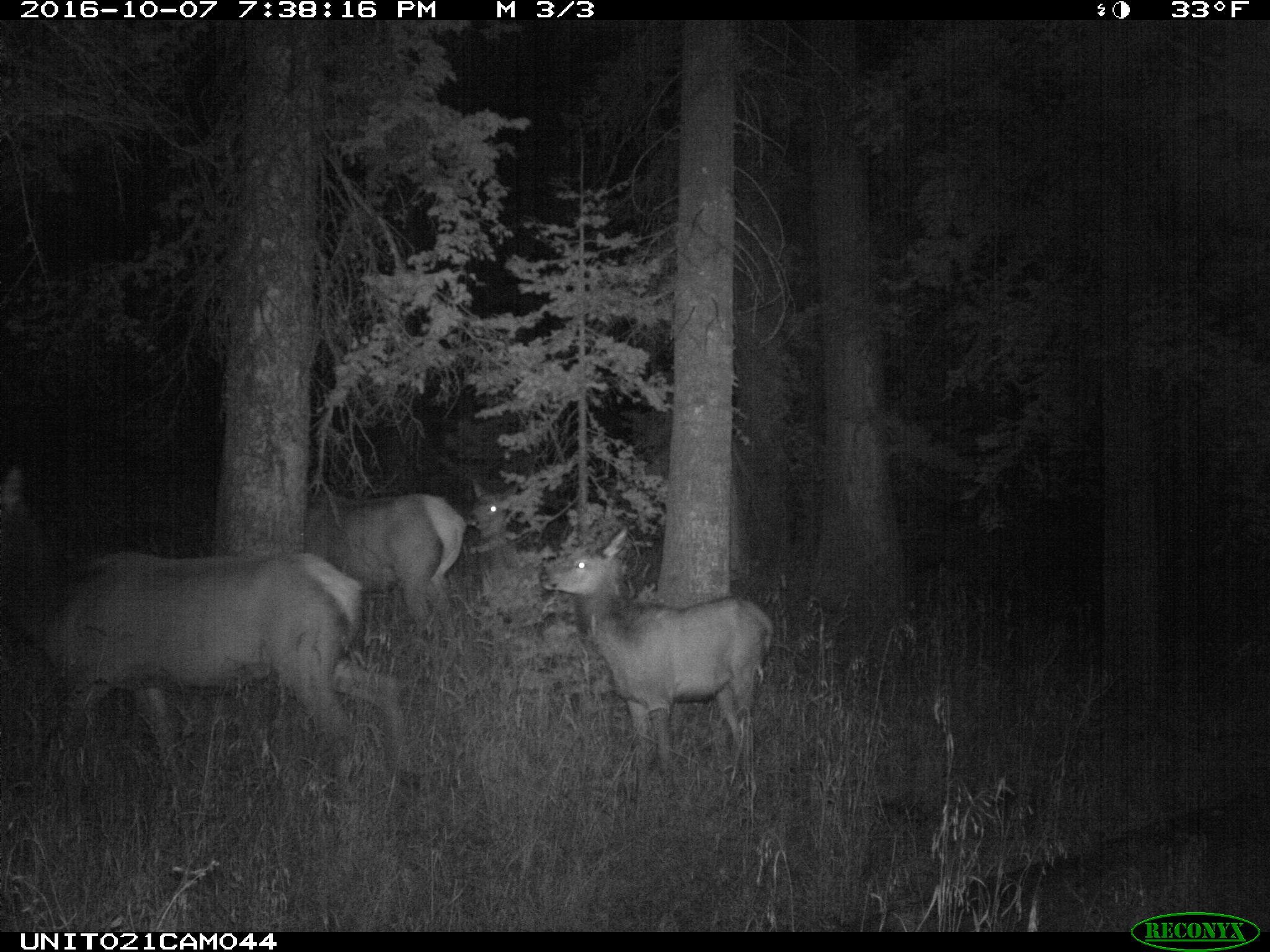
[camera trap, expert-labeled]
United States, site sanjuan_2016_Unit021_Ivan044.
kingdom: Animalia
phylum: Chordata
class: Mammalia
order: Artiodactyla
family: Cervidae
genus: Cervus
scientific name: Cervus elaphus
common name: red deer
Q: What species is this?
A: Cervus elaphus (red deer).